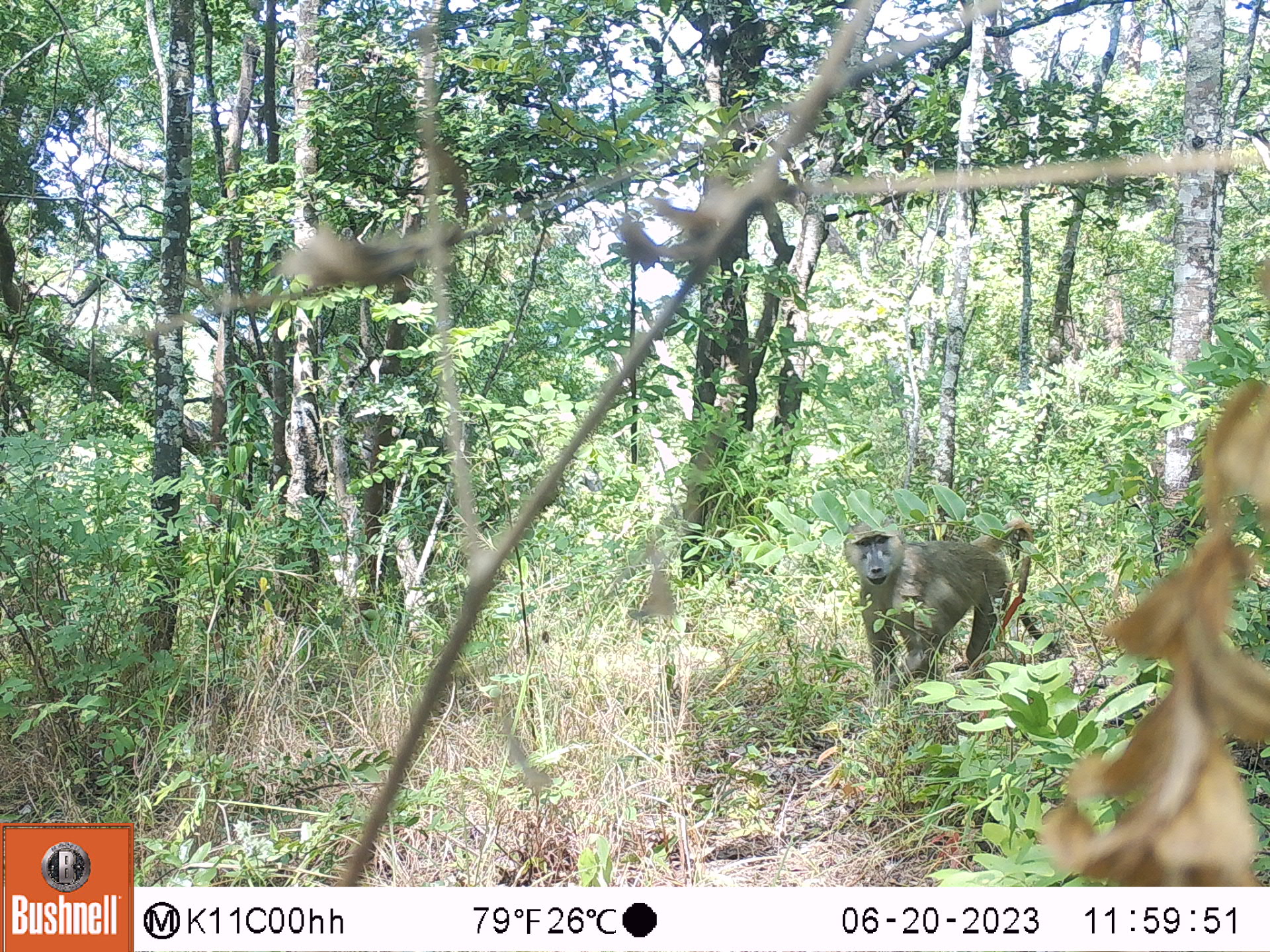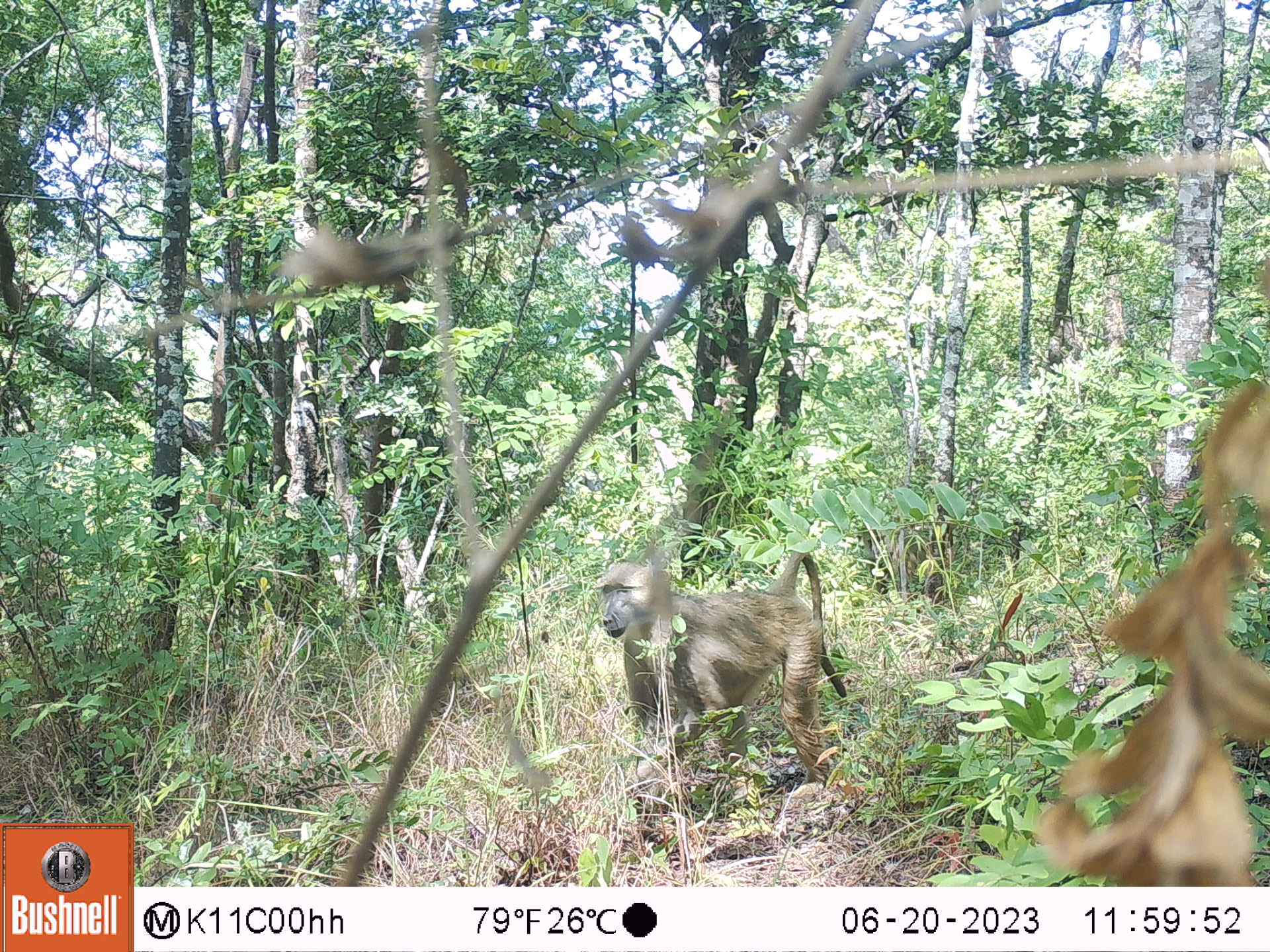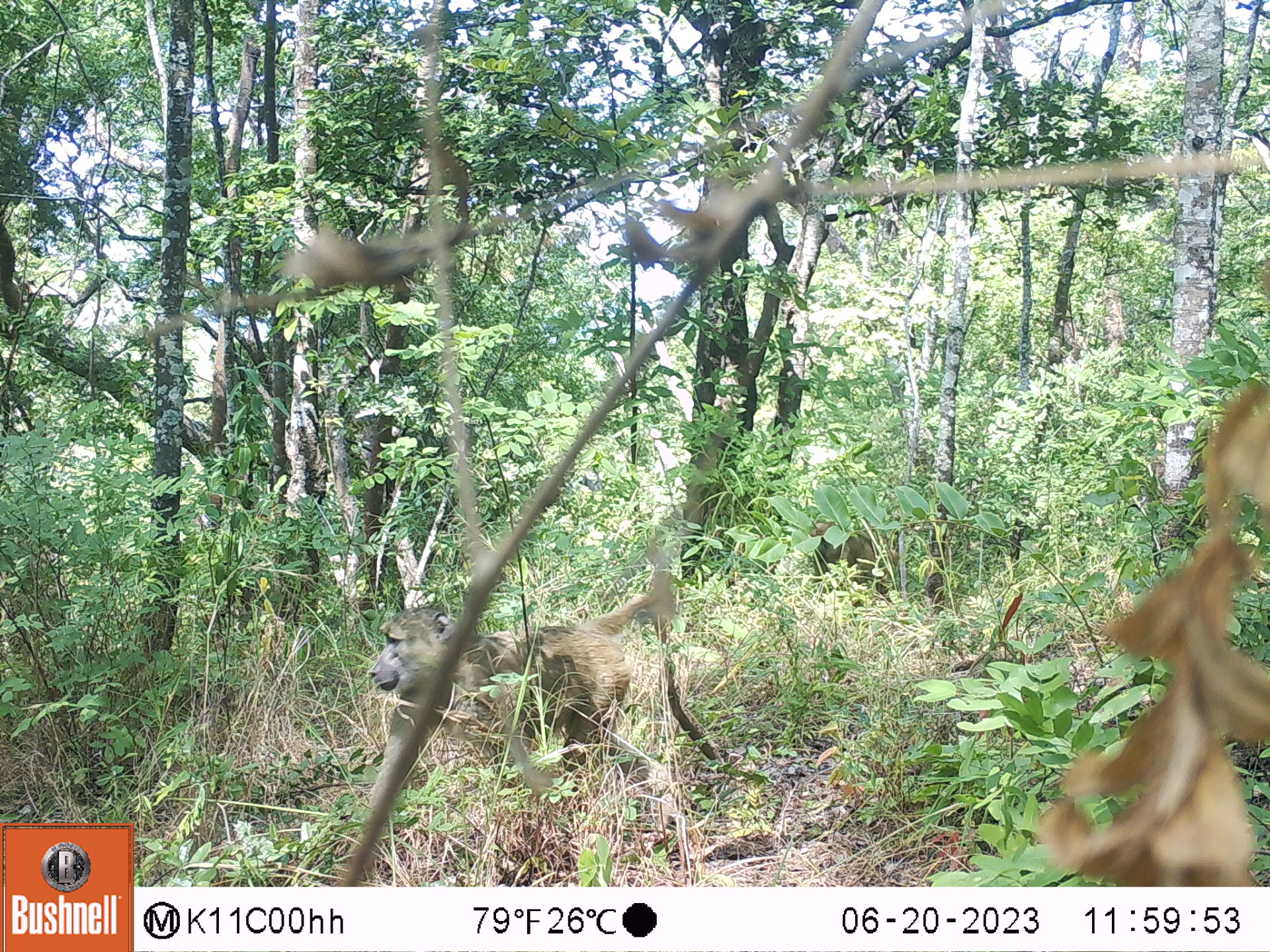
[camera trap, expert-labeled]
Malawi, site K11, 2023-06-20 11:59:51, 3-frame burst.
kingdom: Animalia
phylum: Chordata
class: Mammalia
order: Primates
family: Cercopithecidae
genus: Papio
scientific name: Papio cynocephalus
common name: yellow baboon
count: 1